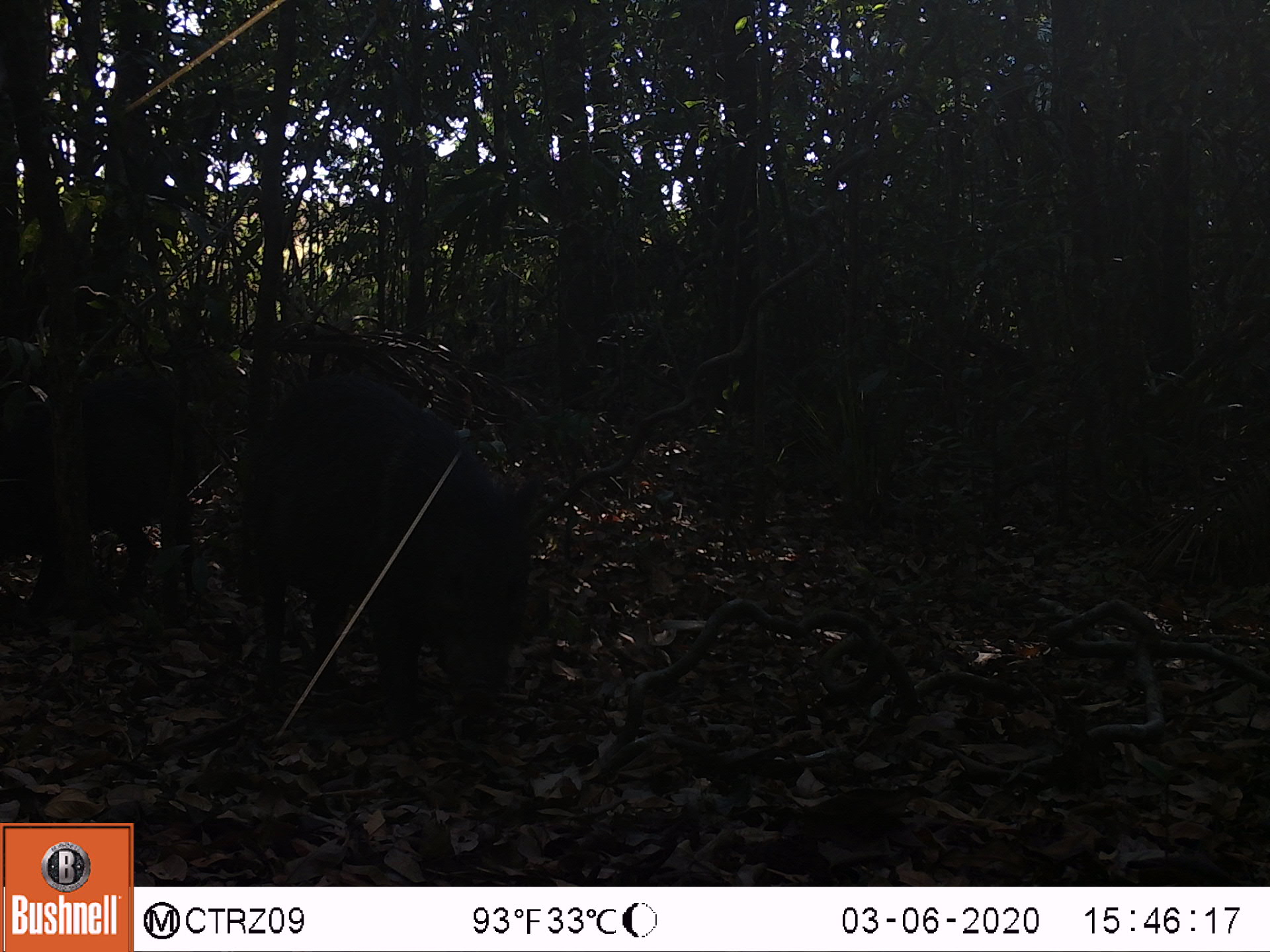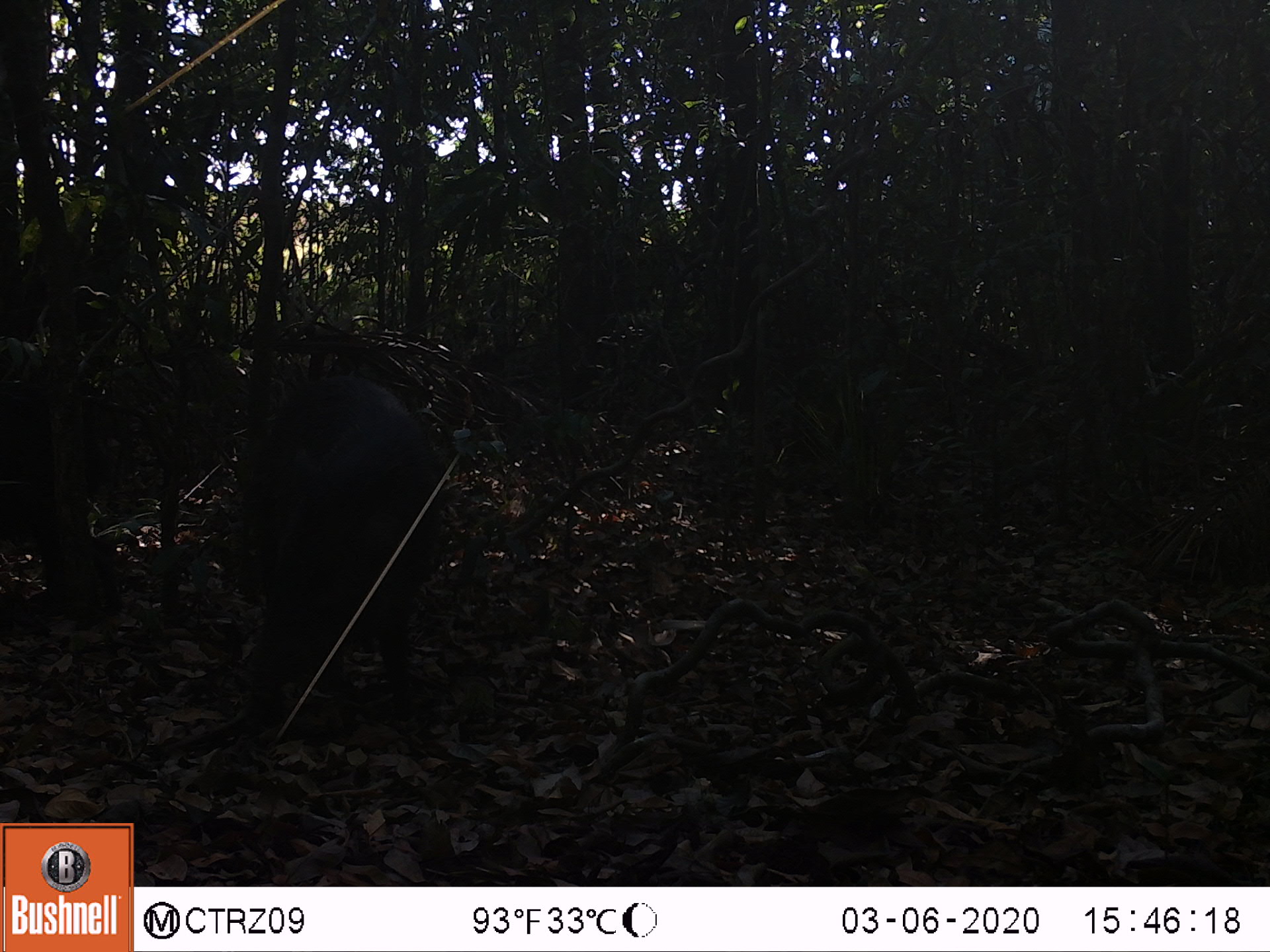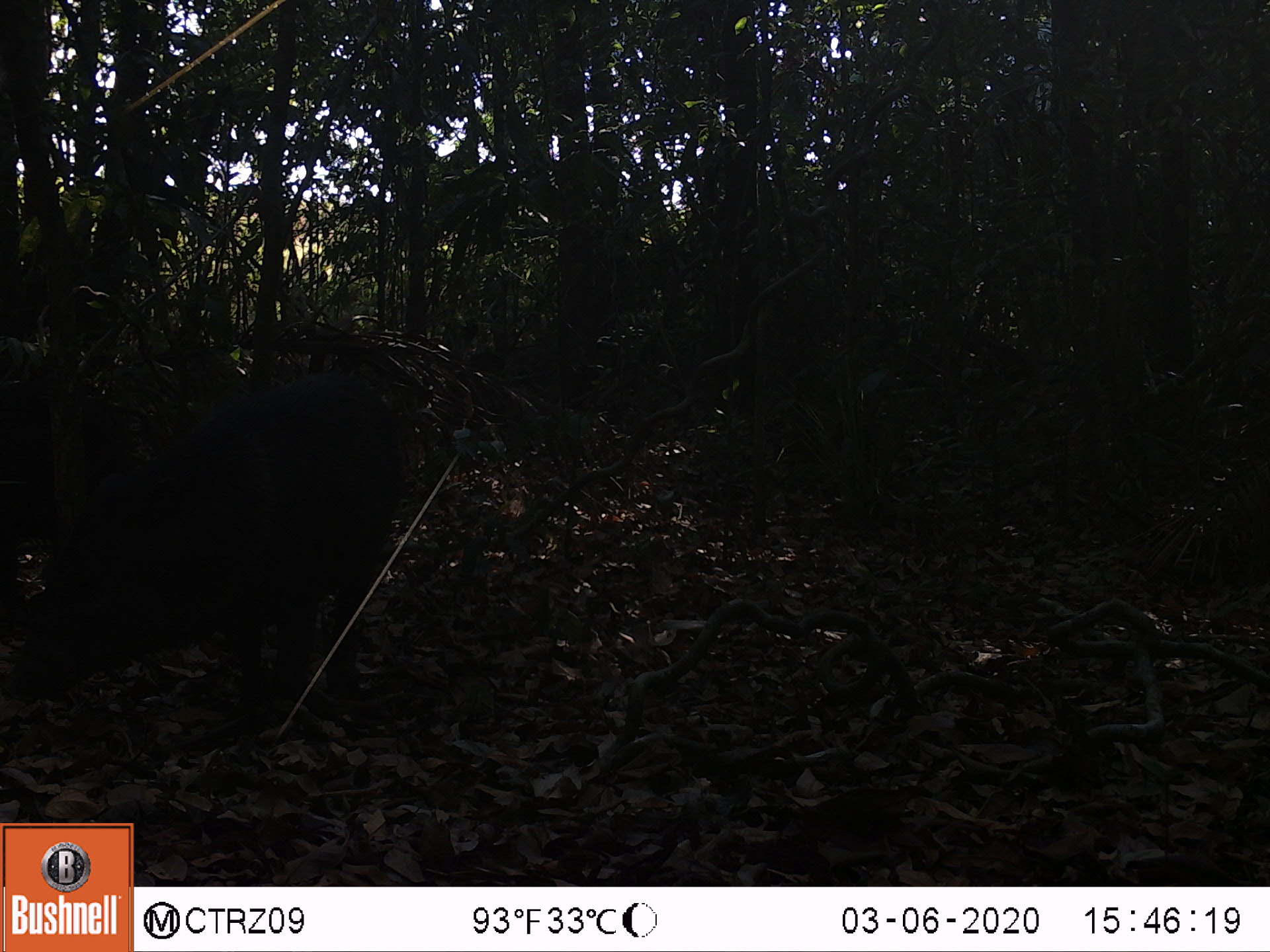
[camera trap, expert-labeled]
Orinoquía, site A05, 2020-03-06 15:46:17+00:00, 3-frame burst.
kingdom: Animalia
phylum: Chordata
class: Mammalia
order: Artiodactyla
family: Tayassuidae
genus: Pecari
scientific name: Pecari tajacu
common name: collared peccary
Collared peccary (Pecari tajacu).